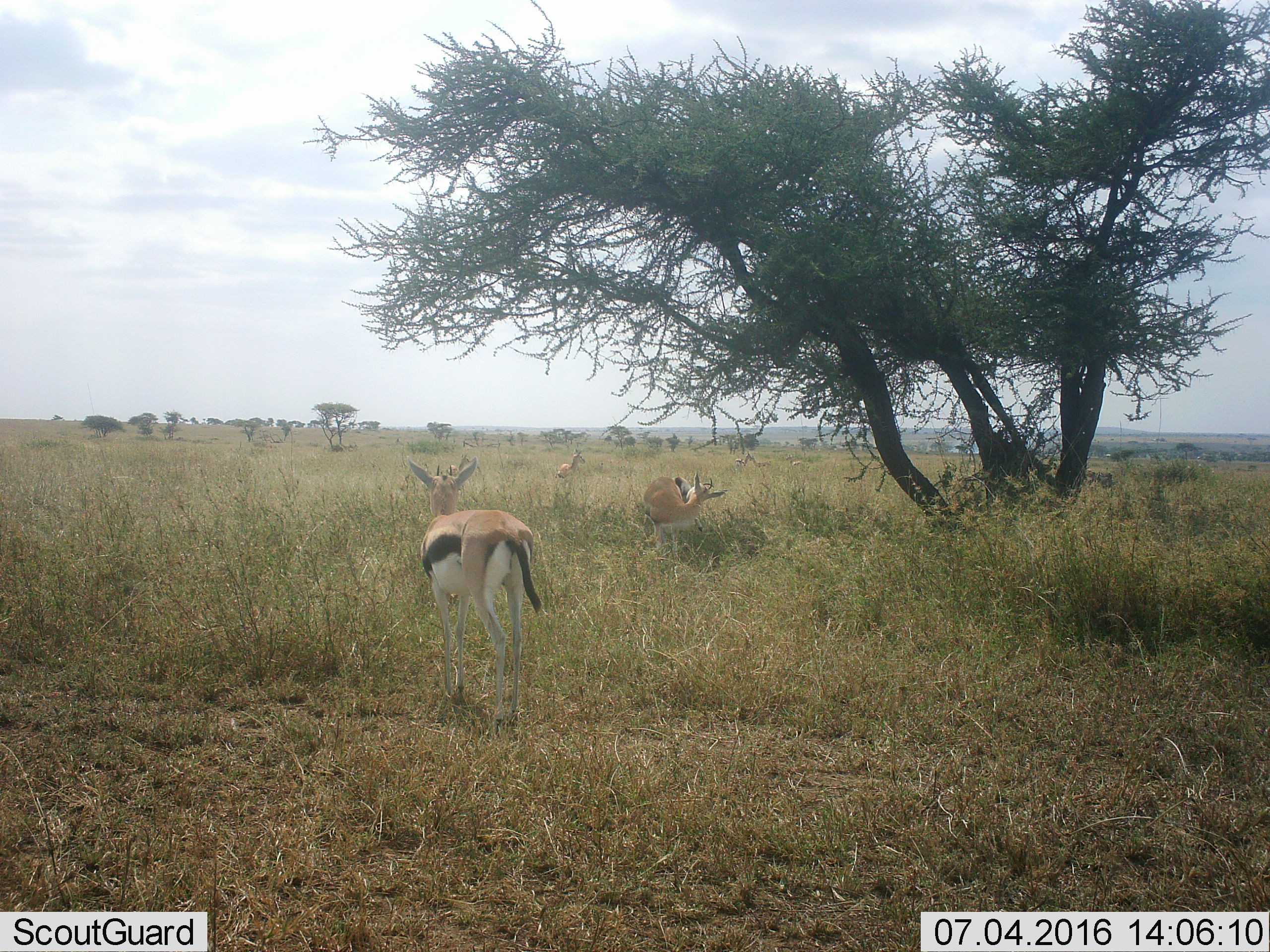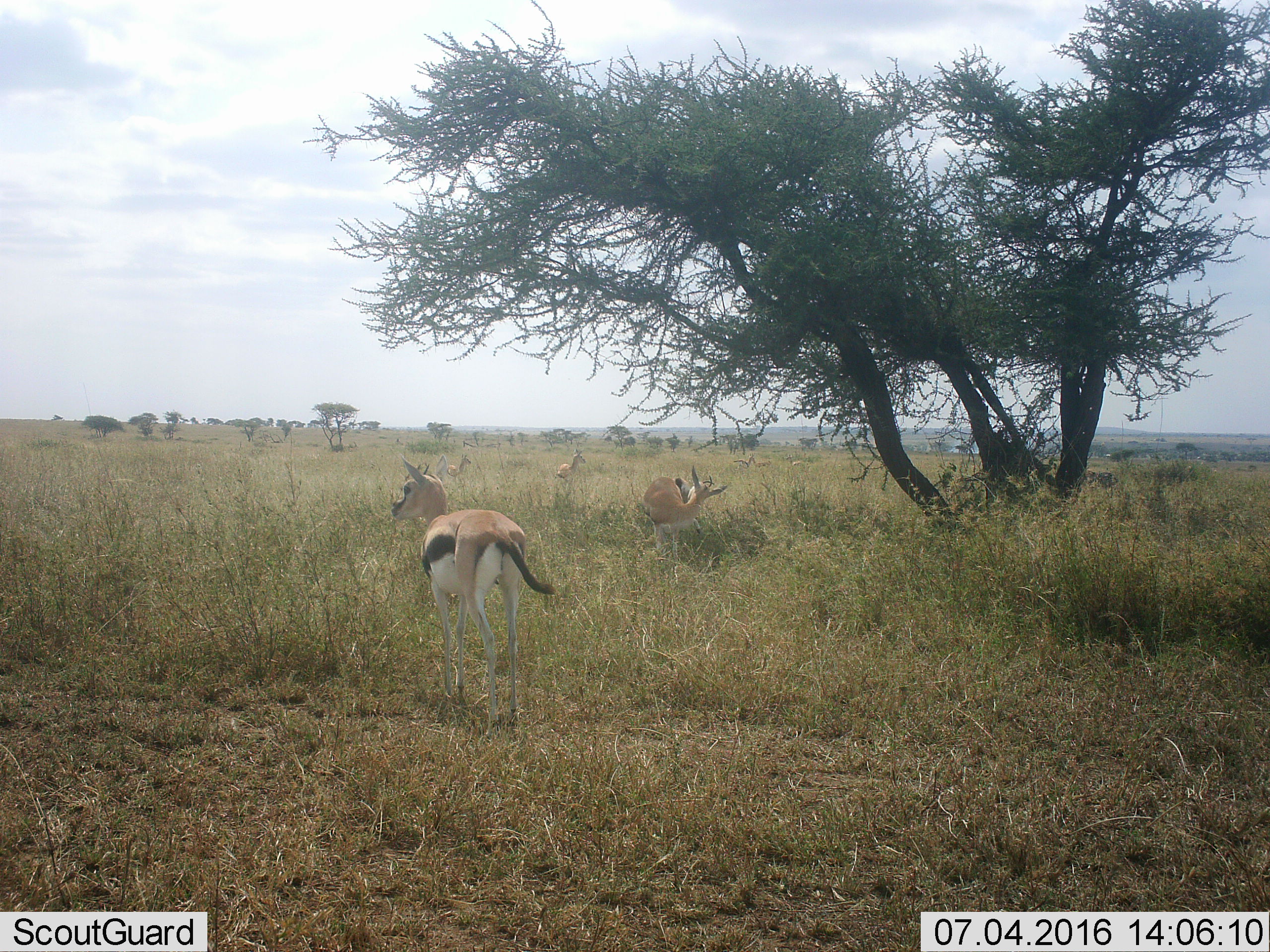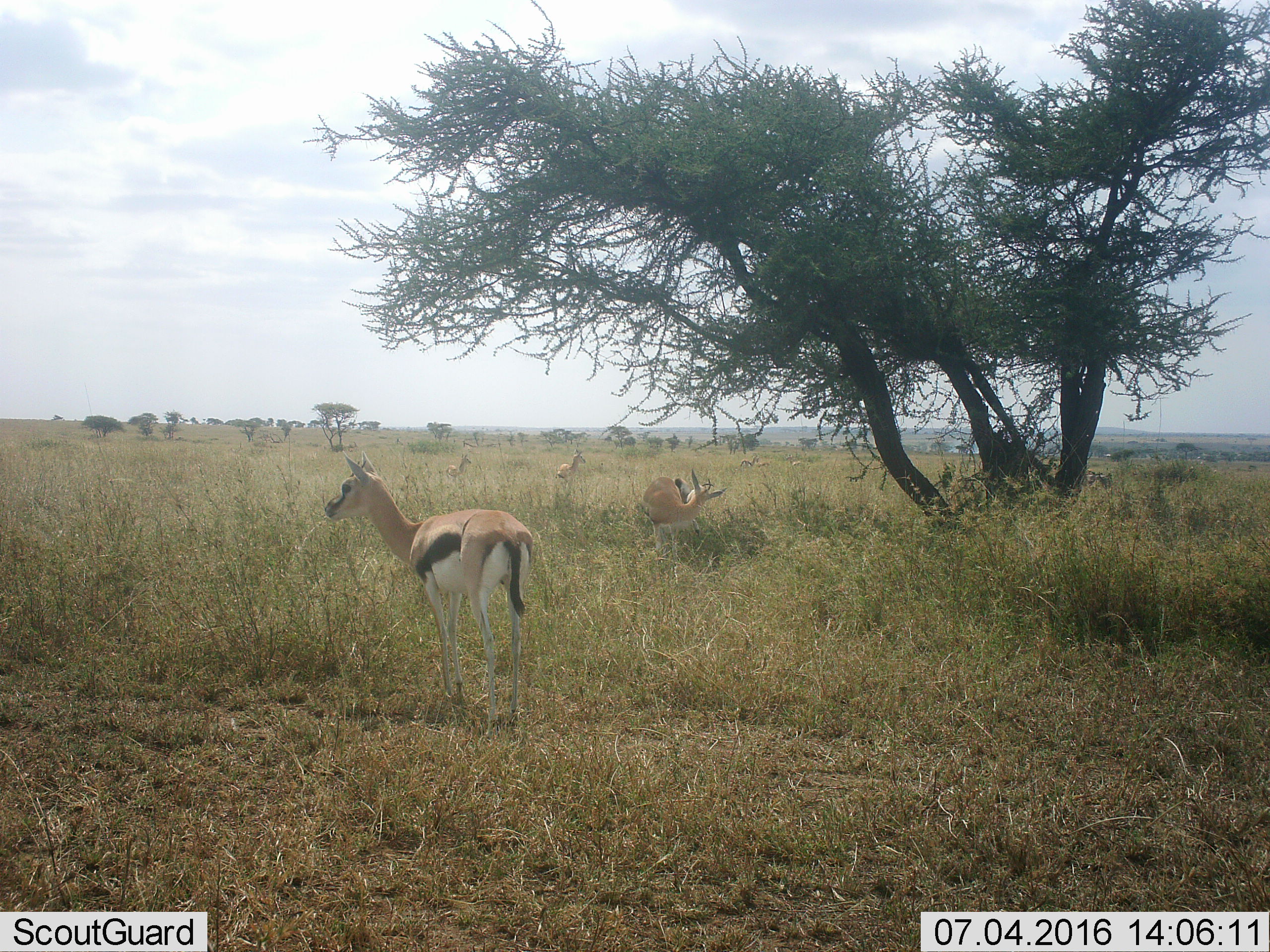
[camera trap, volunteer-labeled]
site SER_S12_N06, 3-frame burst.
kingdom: Animalia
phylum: Chordata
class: Mammalia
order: Artiodactyla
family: Bovidae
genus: Eudorcas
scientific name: Eudorcas thomsonii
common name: thomson's gazelle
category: gazellethomsons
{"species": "gazellethomsons (thomson's gazelle) (Eudorcas thomsonii)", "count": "5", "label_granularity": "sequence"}